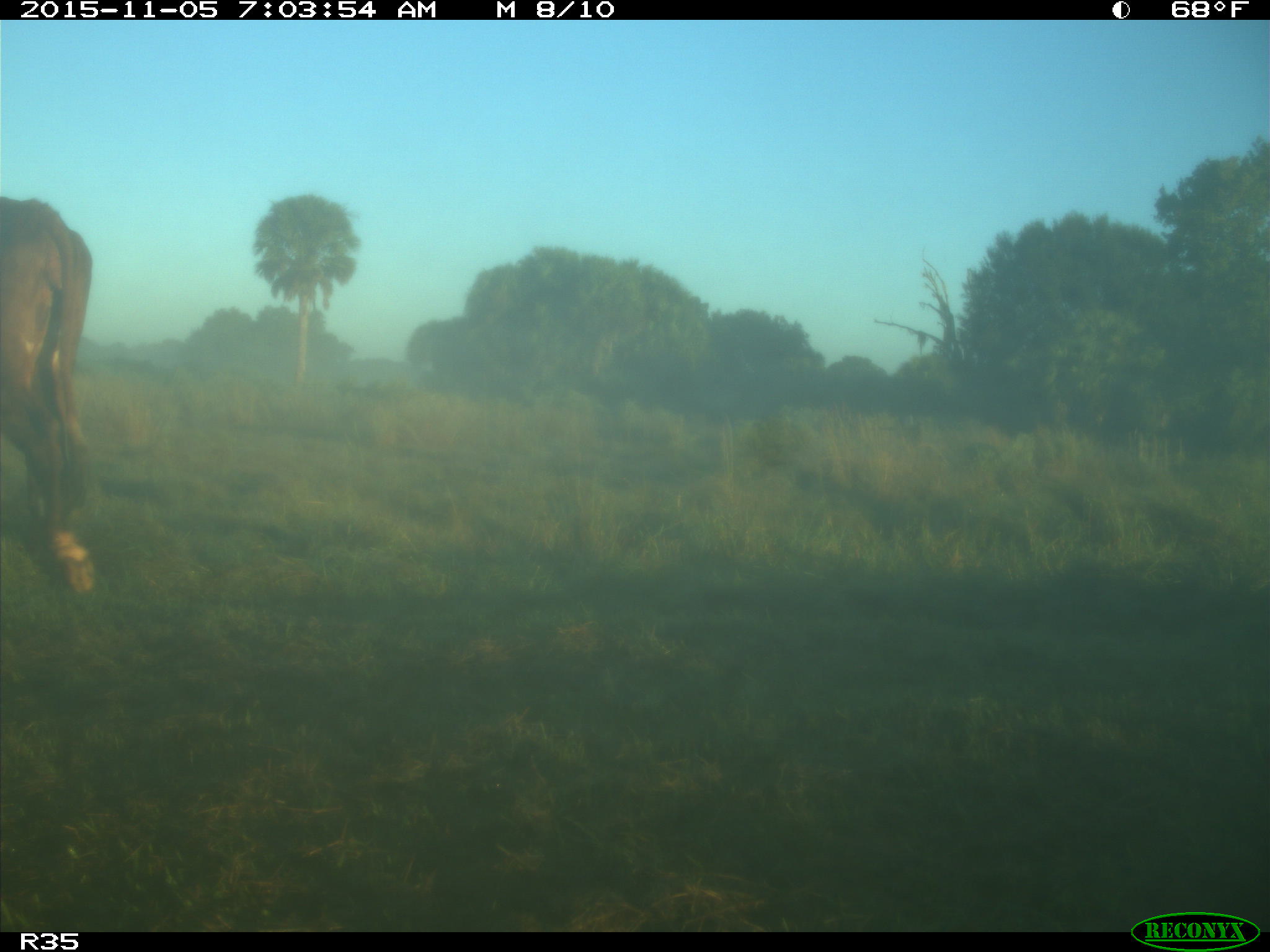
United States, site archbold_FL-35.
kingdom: Animalia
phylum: Chordata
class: Mammalia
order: Artiodactyla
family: Bovidae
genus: Bos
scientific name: Bos taurus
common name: domestic cow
Bos taurus (domestic cow).